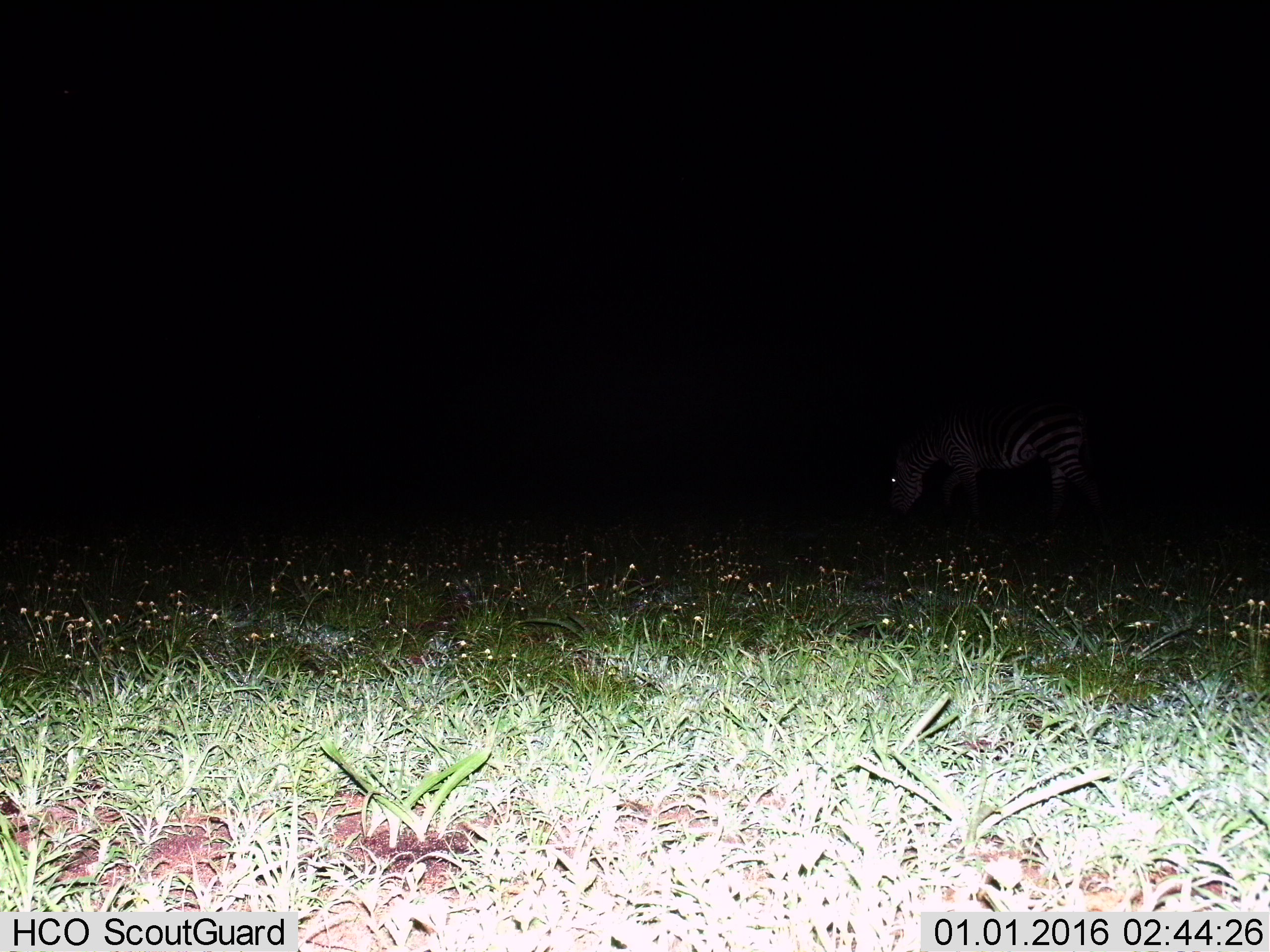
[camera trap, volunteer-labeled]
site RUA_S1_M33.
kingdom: Animalia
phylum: Chordata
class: Mammalia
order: Perissodactyla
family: Equidae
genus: Equus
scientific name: Equus quagga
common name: plains zebra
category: zebraplains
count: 1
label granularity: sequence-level